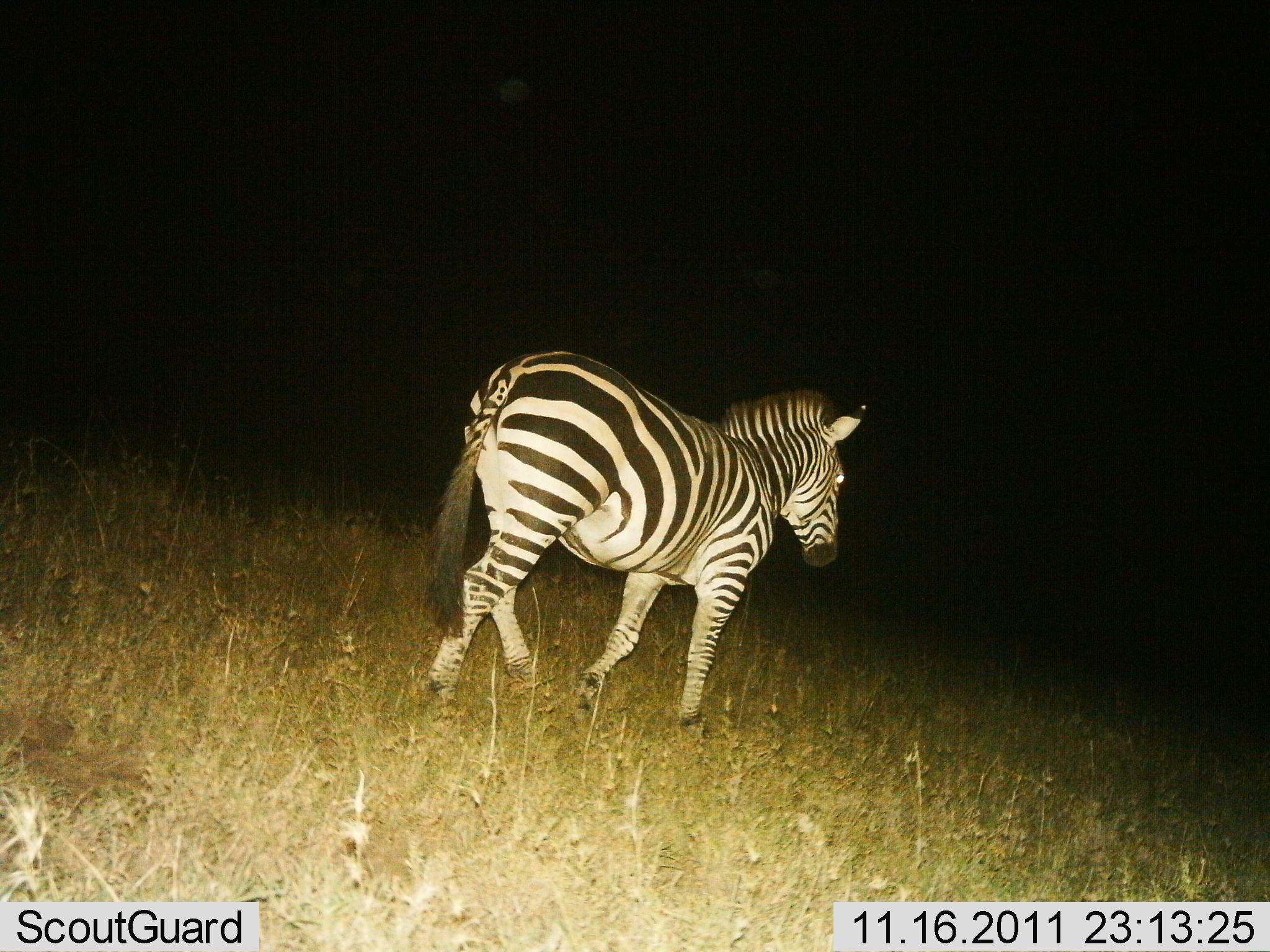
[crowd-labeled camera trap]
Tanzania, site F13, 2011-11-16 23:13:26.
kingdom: Animalia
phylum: Chordata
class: Mammalia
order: Perissodactyla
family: Equidae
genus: Equus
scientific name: Equus quagga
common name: plains zebra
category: zebra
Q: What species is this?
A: Zebra (plains zebra) (Equus quagga).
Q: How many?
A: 1.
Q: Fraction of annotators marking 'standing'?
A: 0%.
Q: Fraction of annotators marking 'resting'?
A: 0%.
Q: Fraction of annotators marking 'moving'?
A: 100%.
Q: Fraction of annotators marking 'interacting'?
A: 0%.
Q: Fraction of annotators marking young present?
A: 0%.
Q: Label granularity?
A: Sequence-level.